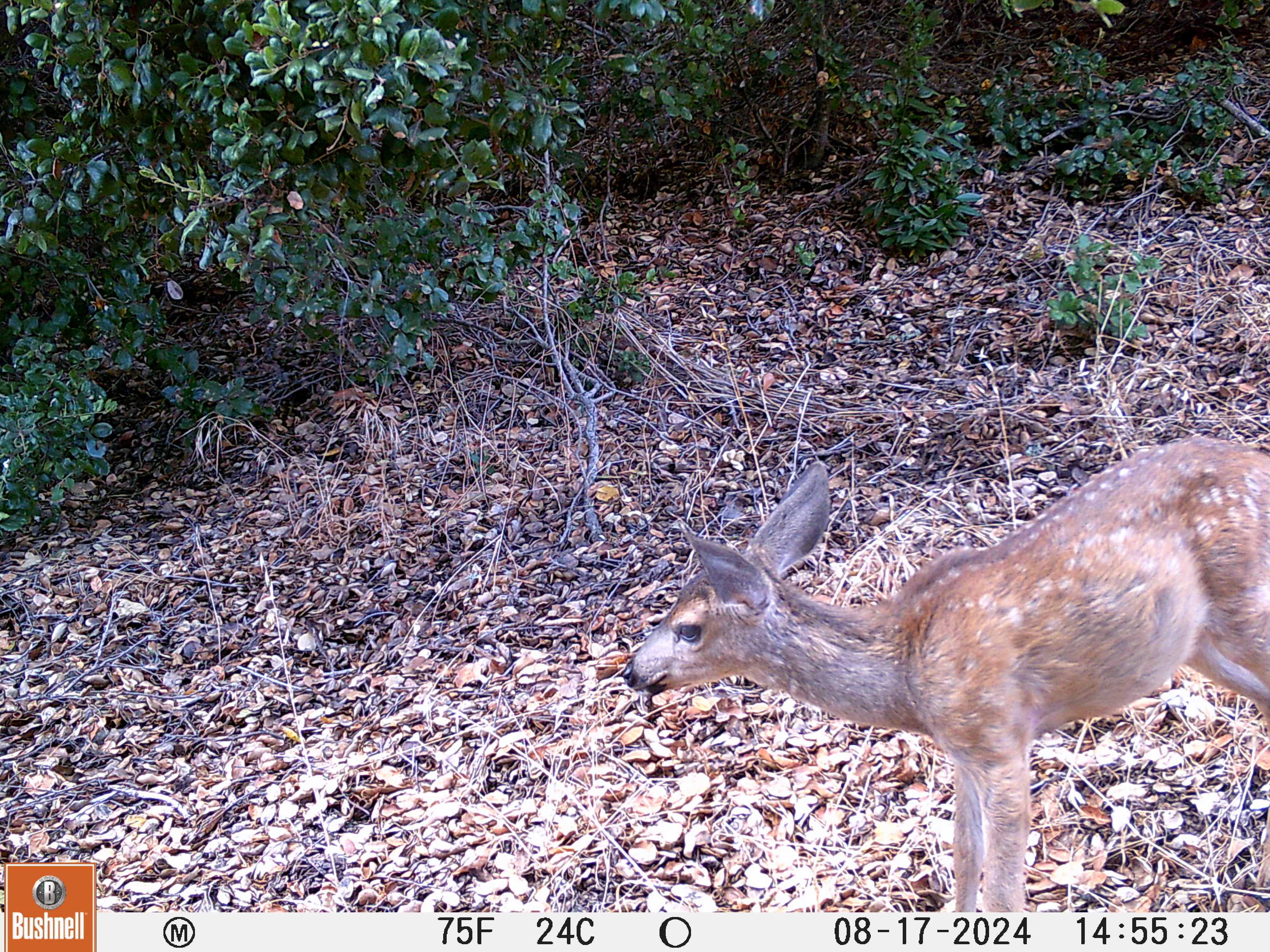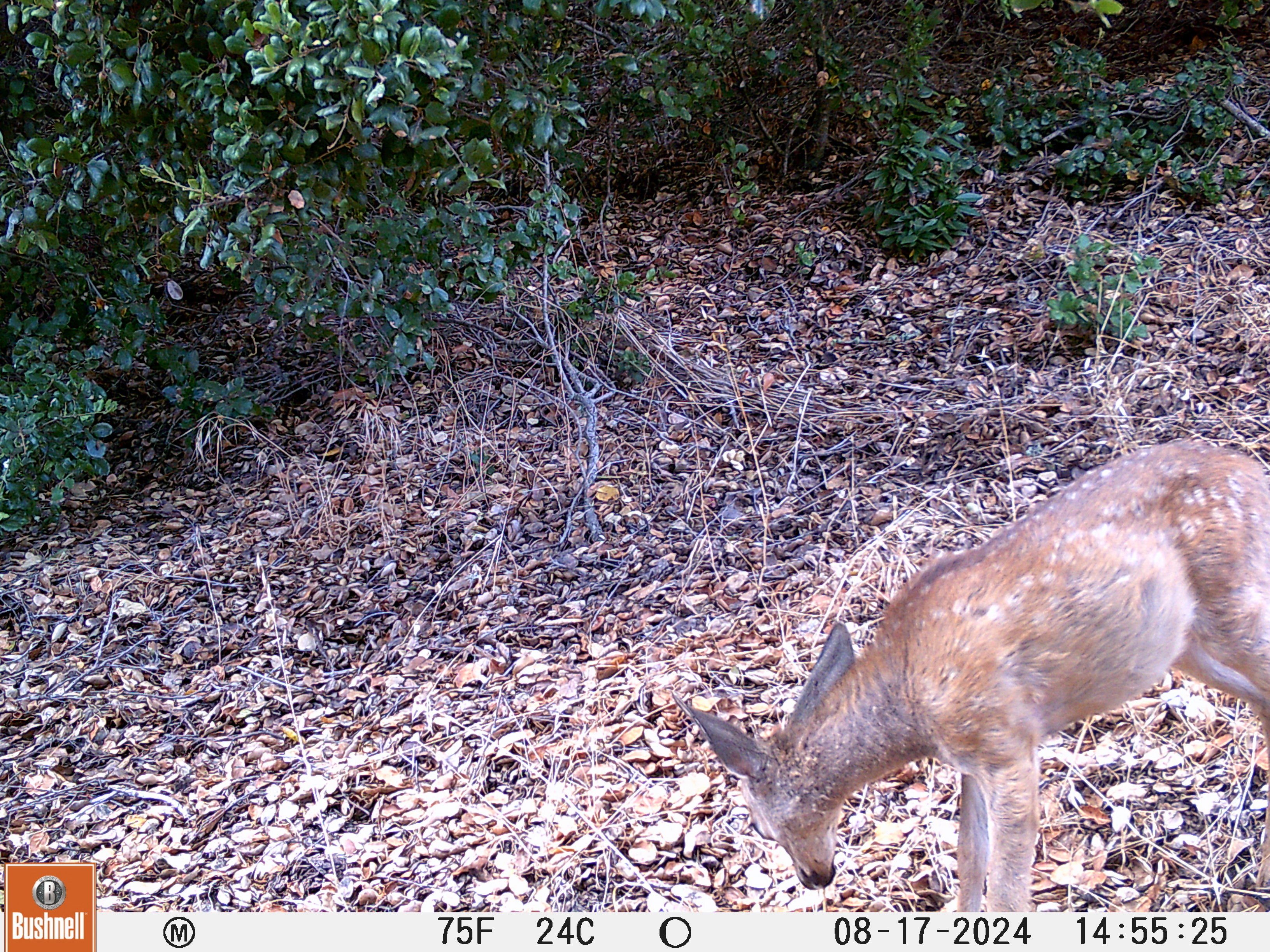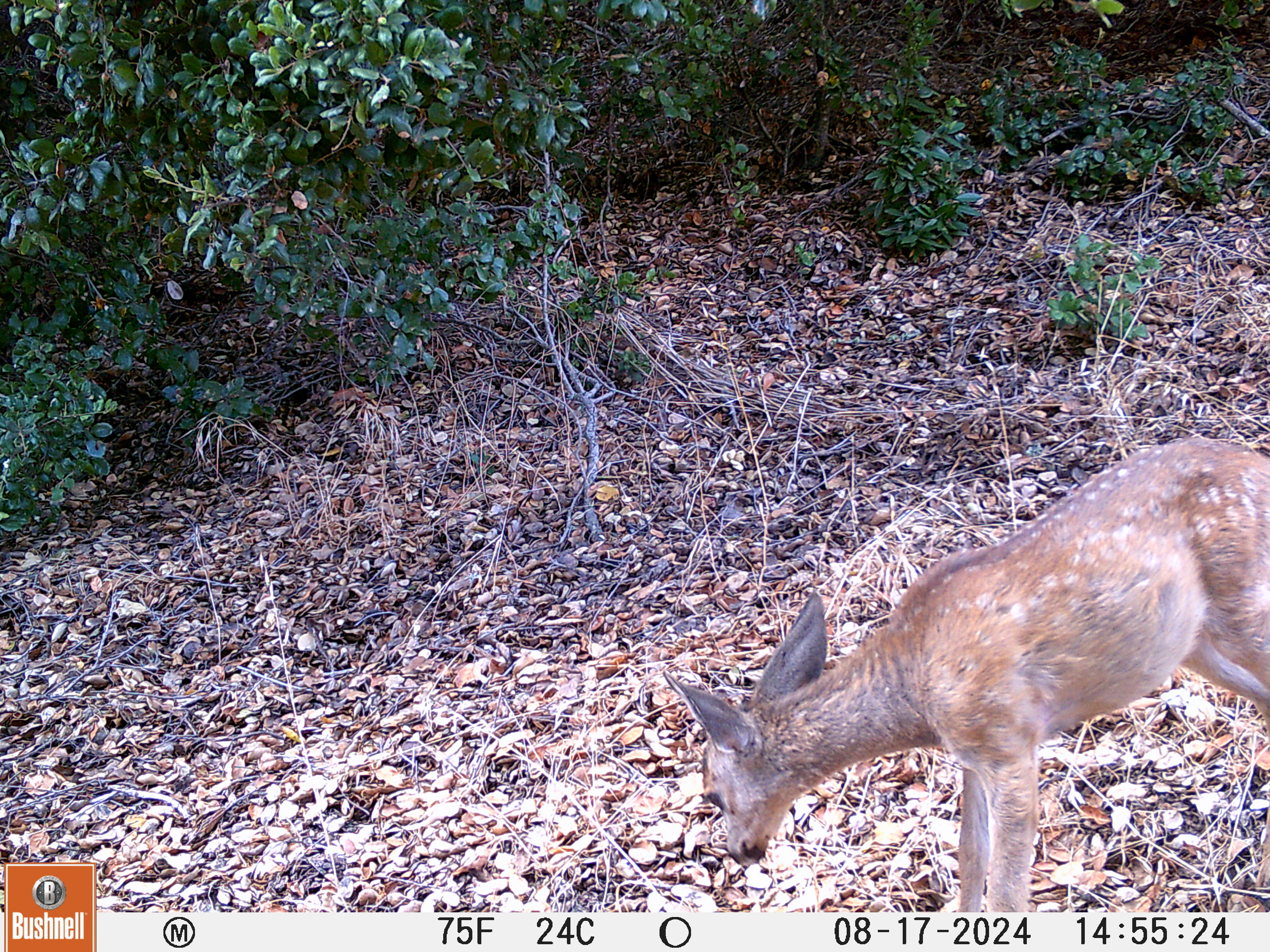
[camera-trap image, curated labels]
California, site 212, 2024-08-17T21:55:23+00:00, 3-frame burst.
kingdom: Animalia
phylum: Chordata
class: Mammalia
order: Artiodactyla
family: Cervidae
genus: Odocoileus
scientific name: Odocoileus hemionus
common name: mule deer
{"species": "mule deer (Odocoileus hemionus)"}